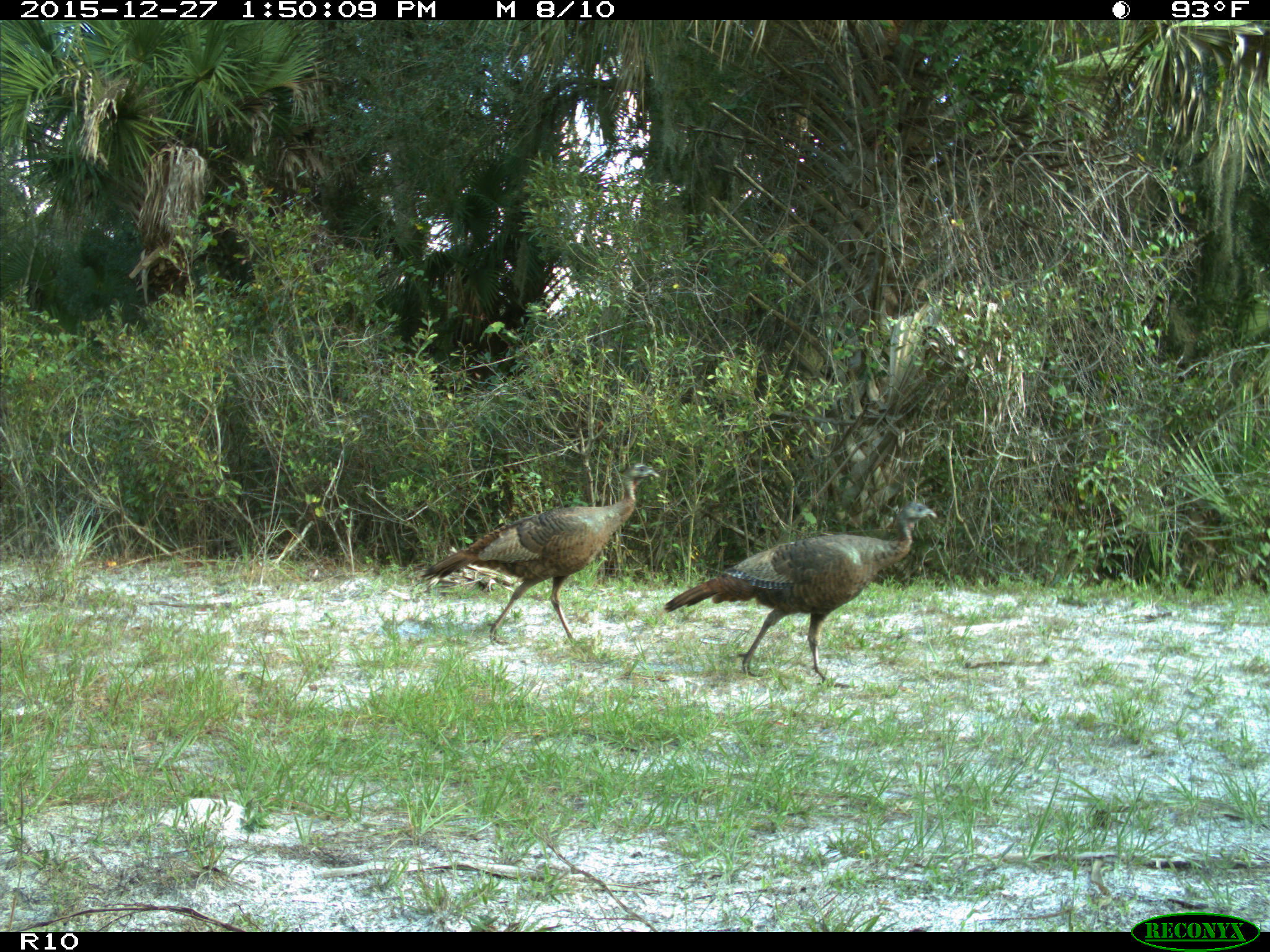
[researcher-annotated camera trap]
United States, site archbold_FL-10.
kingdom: Animalia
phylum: Chordata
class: Aves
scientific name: Aves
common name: birds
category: unidentified bird